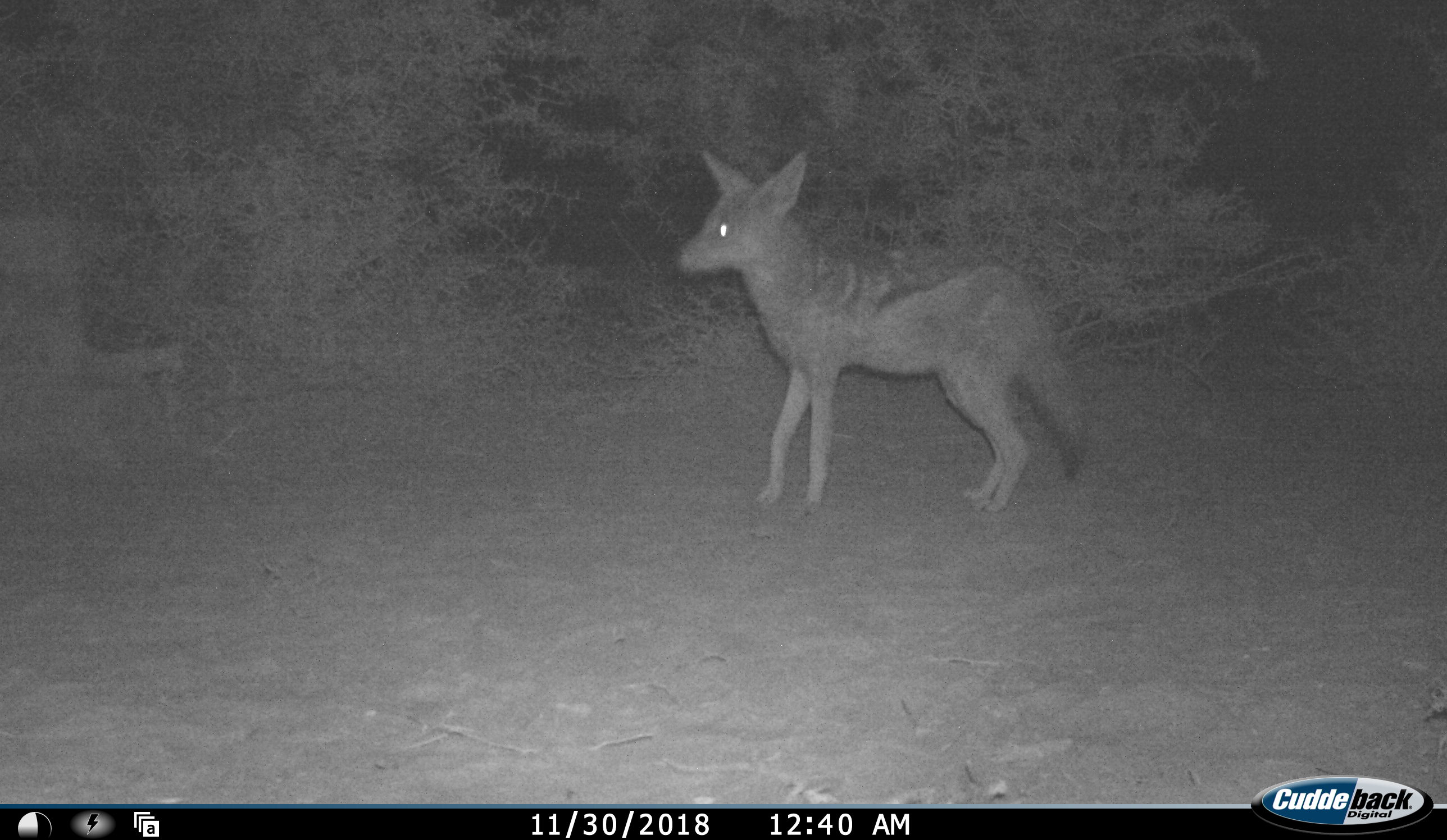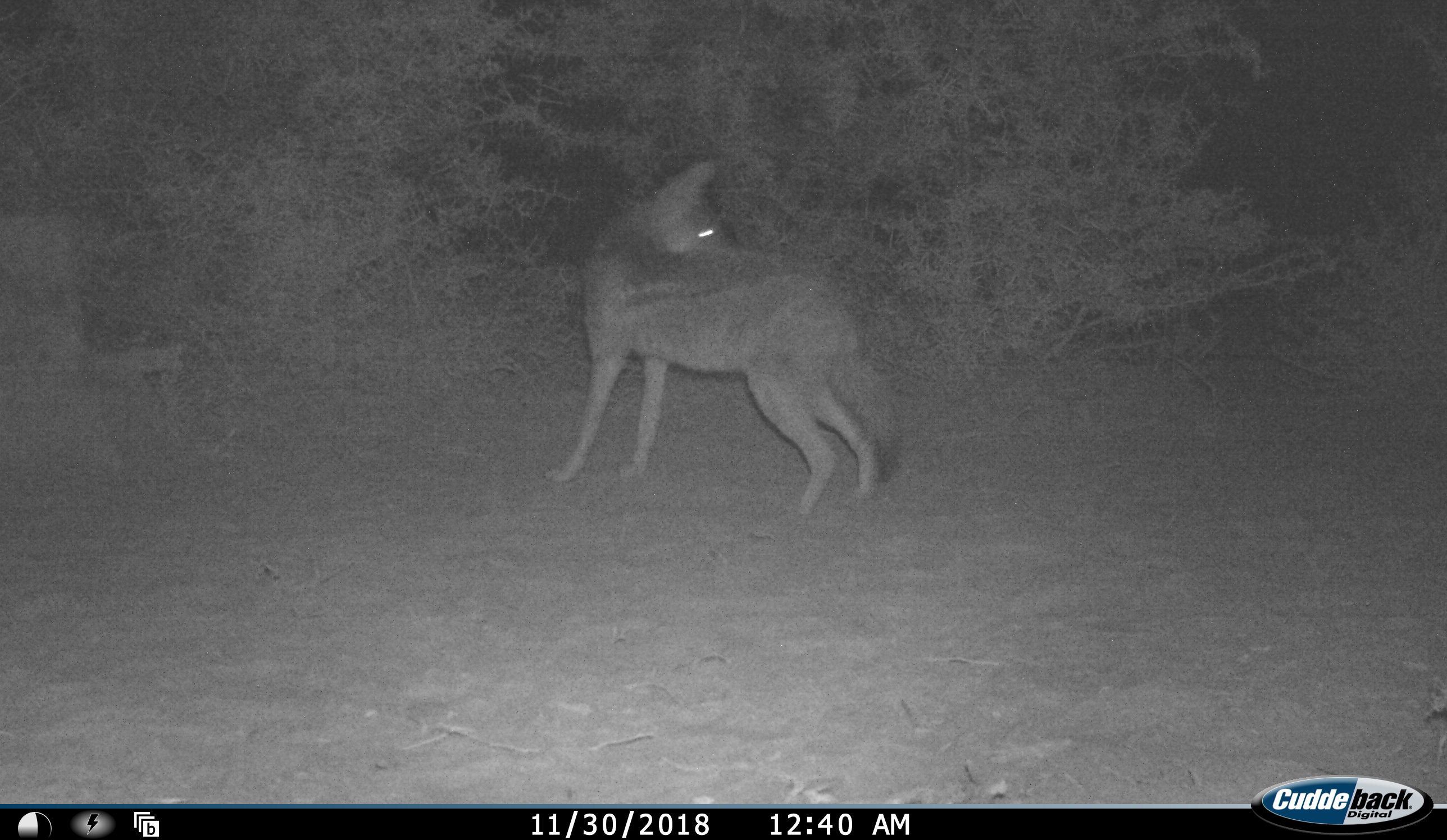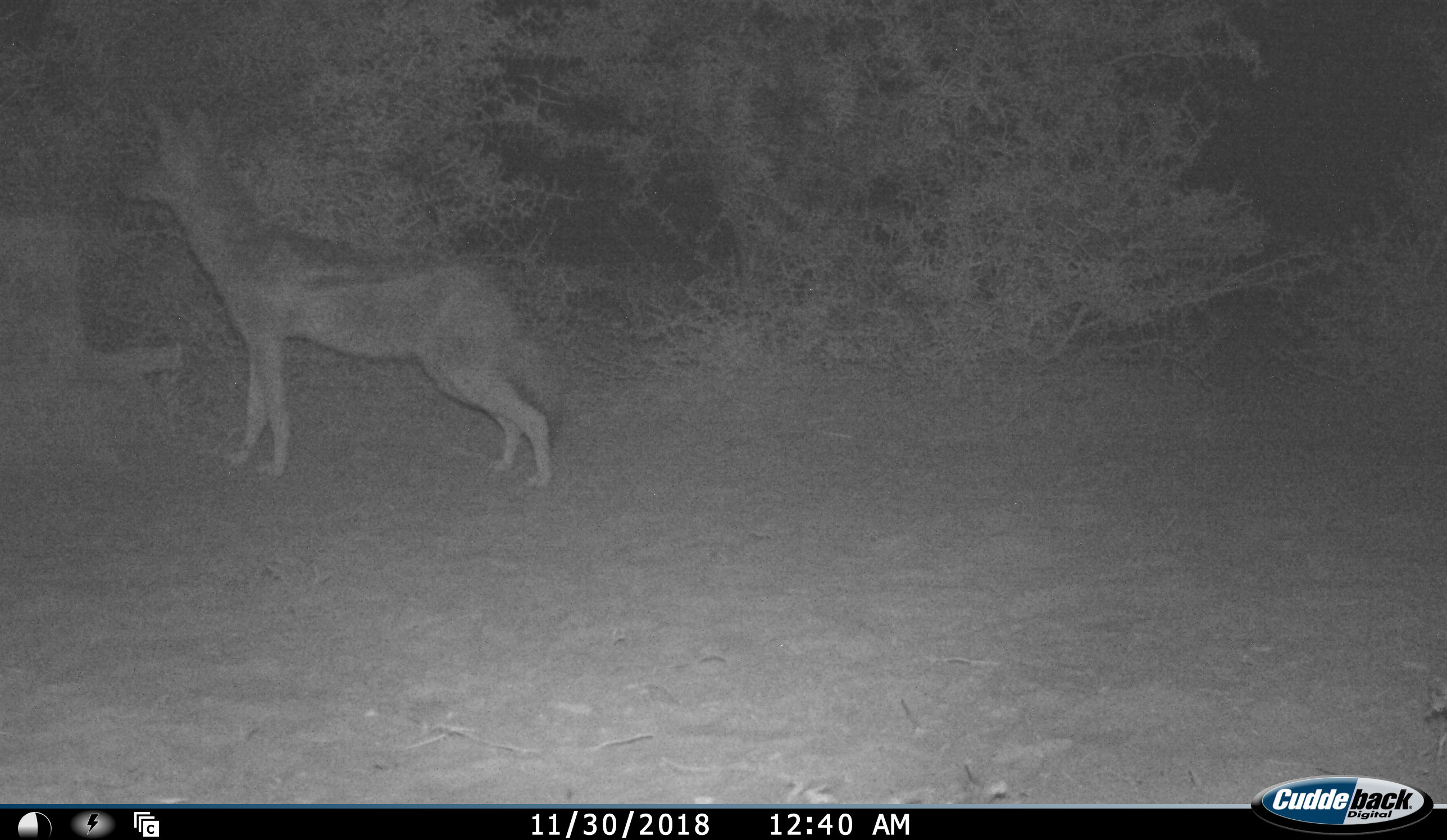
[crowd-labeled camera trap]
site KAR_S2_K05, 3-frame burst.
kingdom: Animalia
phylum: Chordata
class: Mammalia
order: Carnivora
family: Canidae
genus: Lupulella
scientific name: Lupulella mesomelas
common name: black-backed jackal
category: jackalblackbacked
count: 1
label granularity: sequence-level